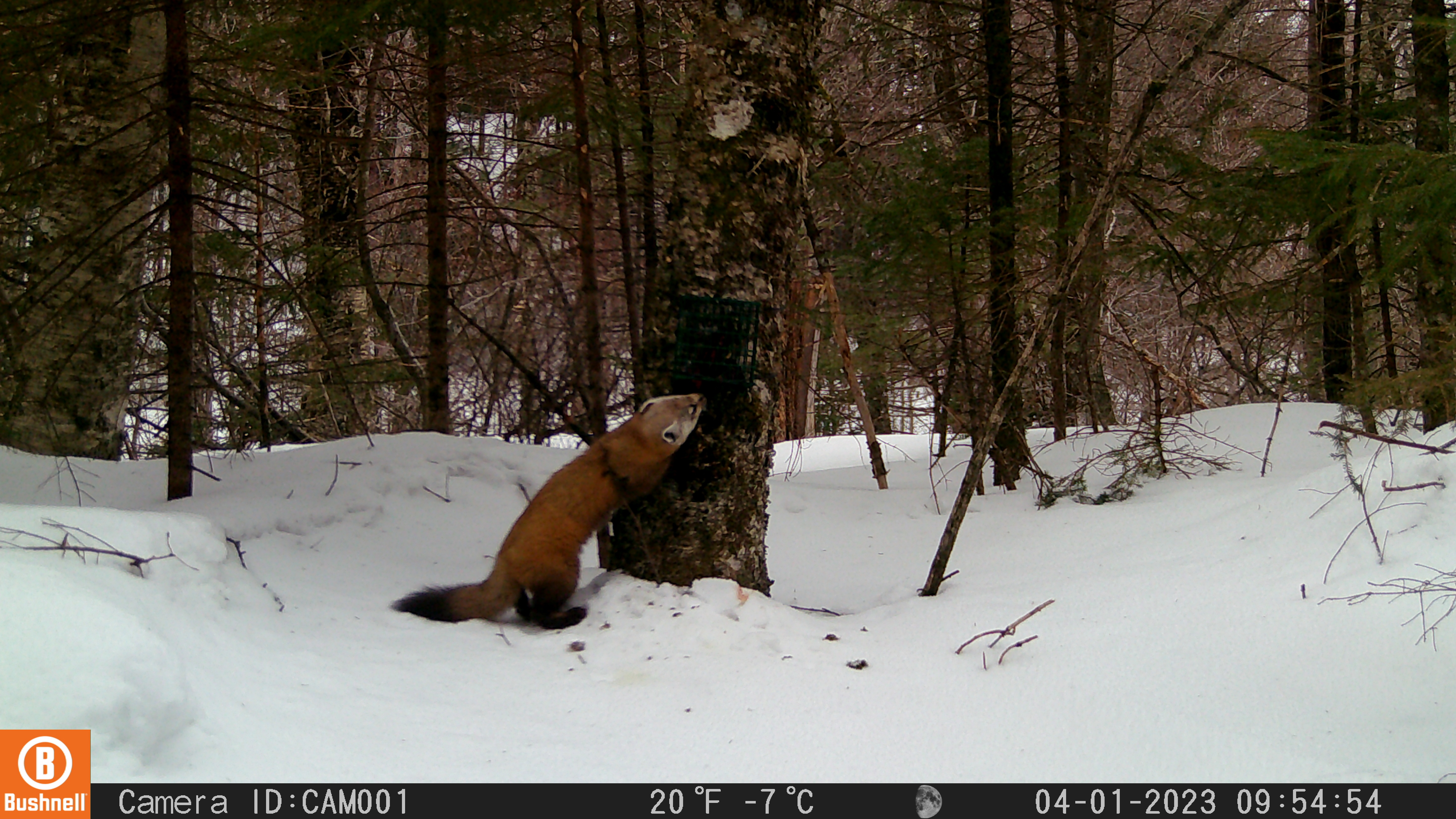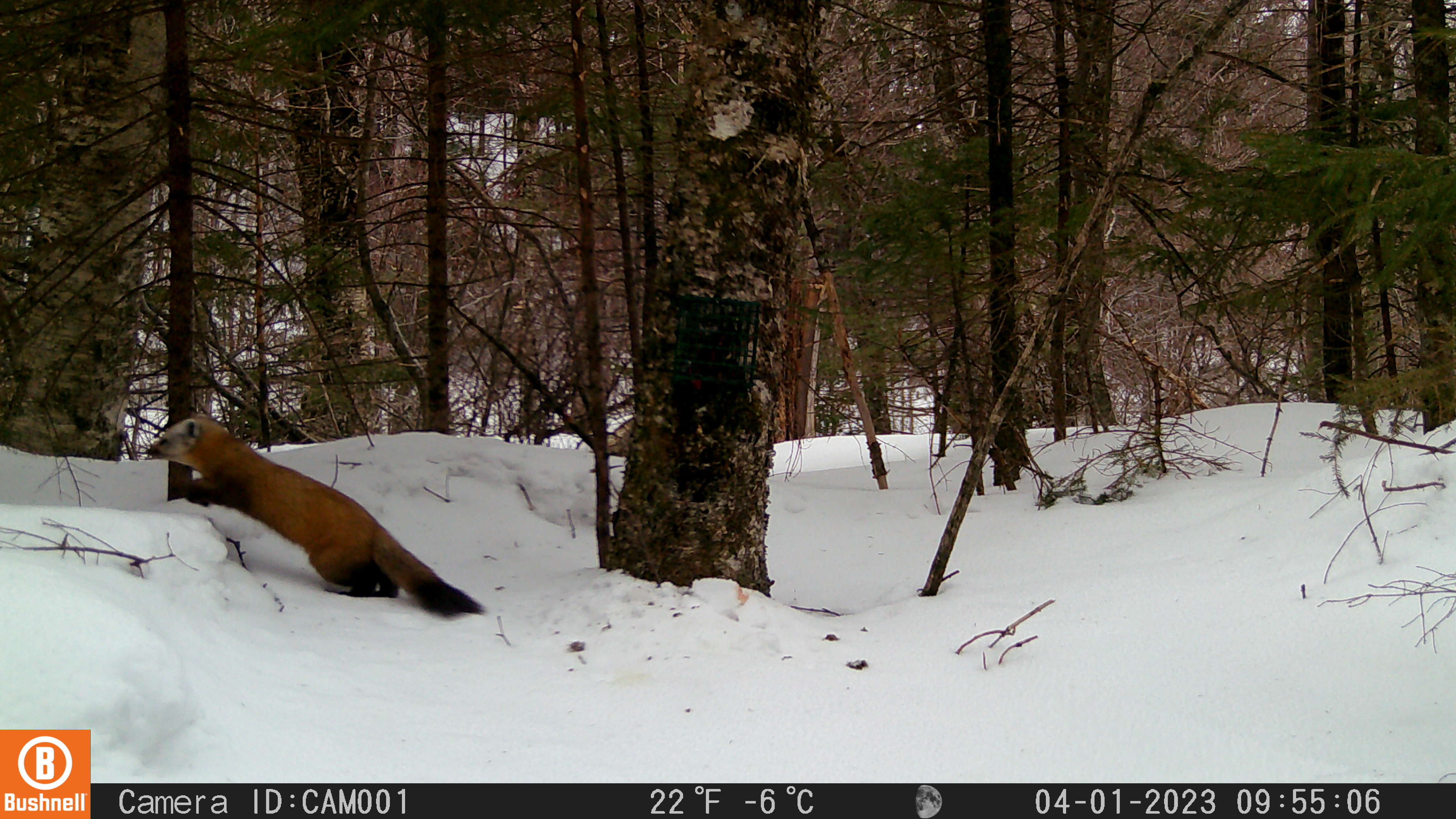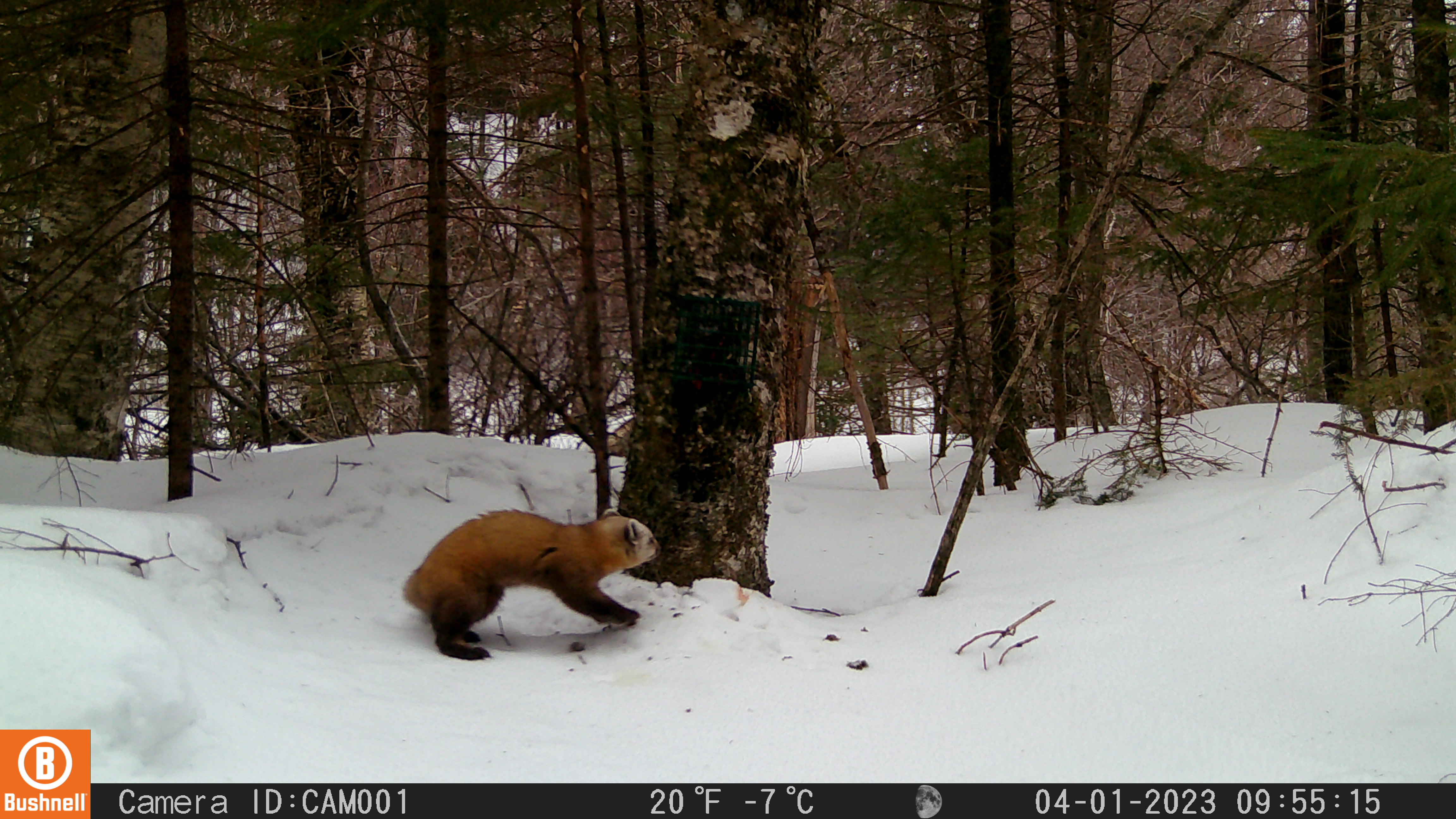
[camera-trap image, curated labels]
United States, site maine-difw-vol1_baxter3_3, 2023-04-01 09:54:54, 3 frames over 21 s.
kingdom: Animalia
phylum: Chordata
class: Mammalia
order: Carnivora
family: Mustelidae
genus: Martes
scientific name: Martes americana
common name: american marten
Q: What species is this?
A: American marten (Martes americana).